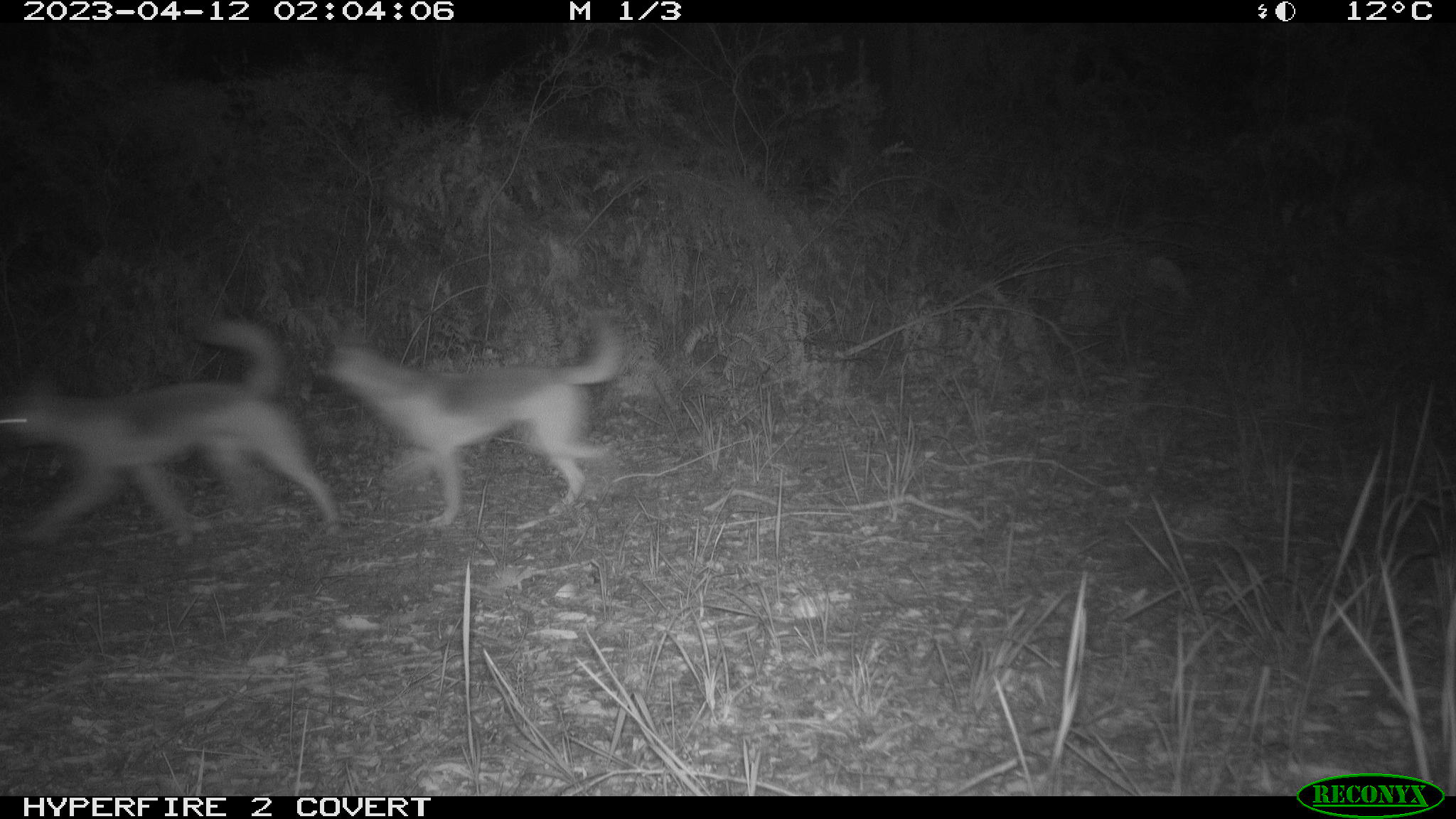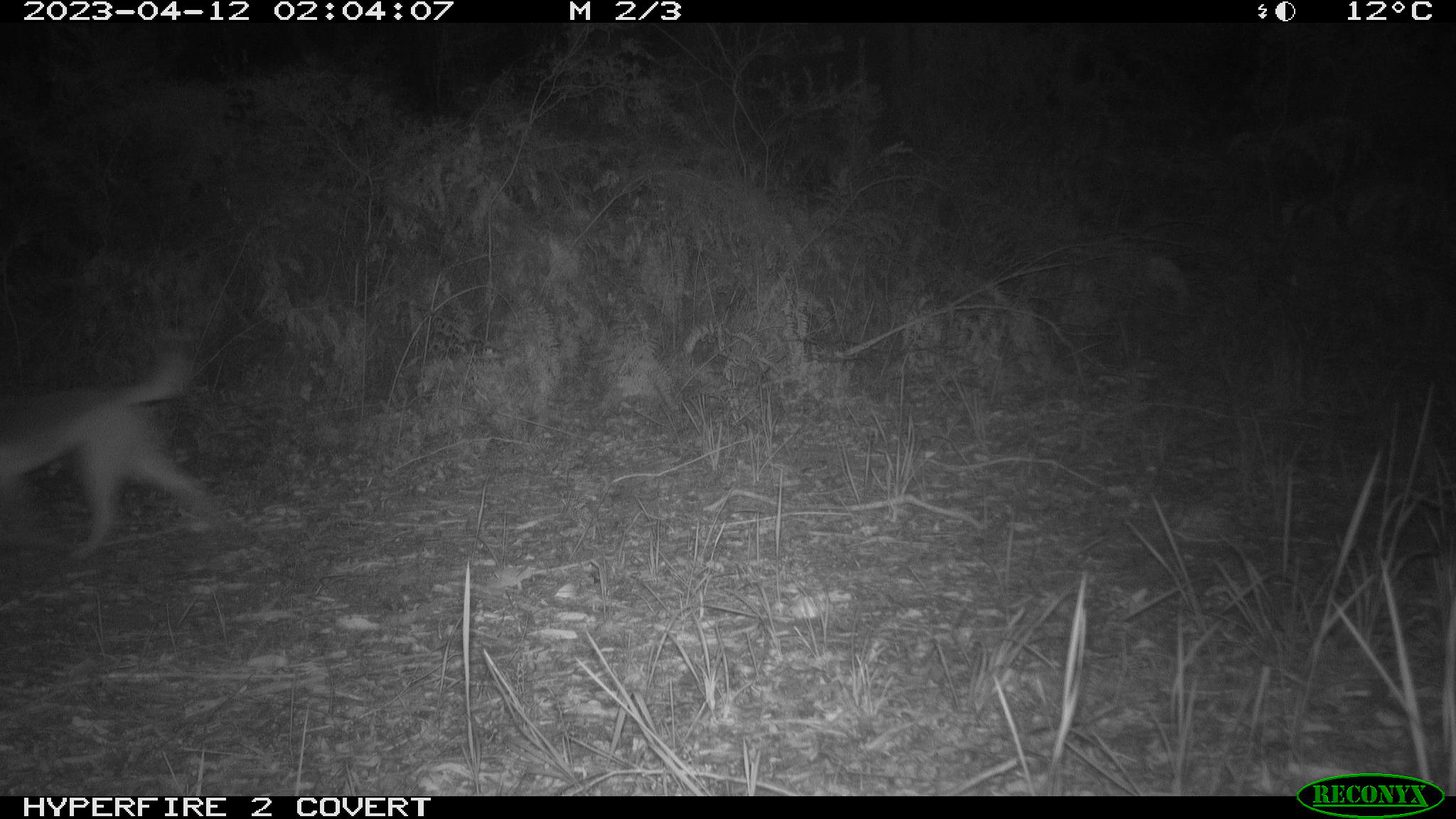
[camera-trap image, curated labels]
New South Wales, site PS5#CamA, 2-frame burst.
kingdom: Animalia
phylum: Chordata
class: Mammalia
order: Carnivora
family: Canidae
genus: Canis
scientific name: Canis familiaris dingo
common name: dingo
Dingo (Canis familiaris dingo).